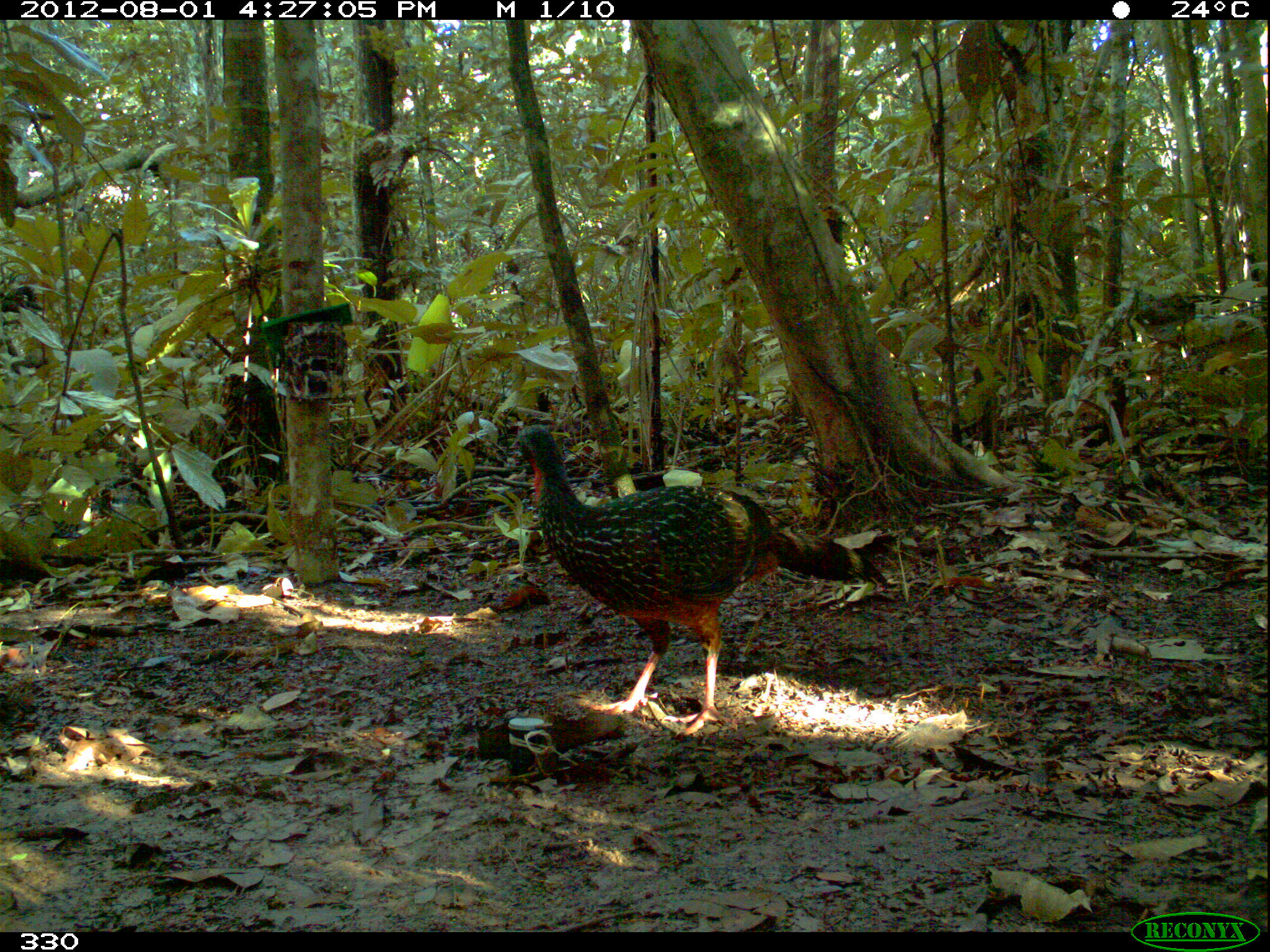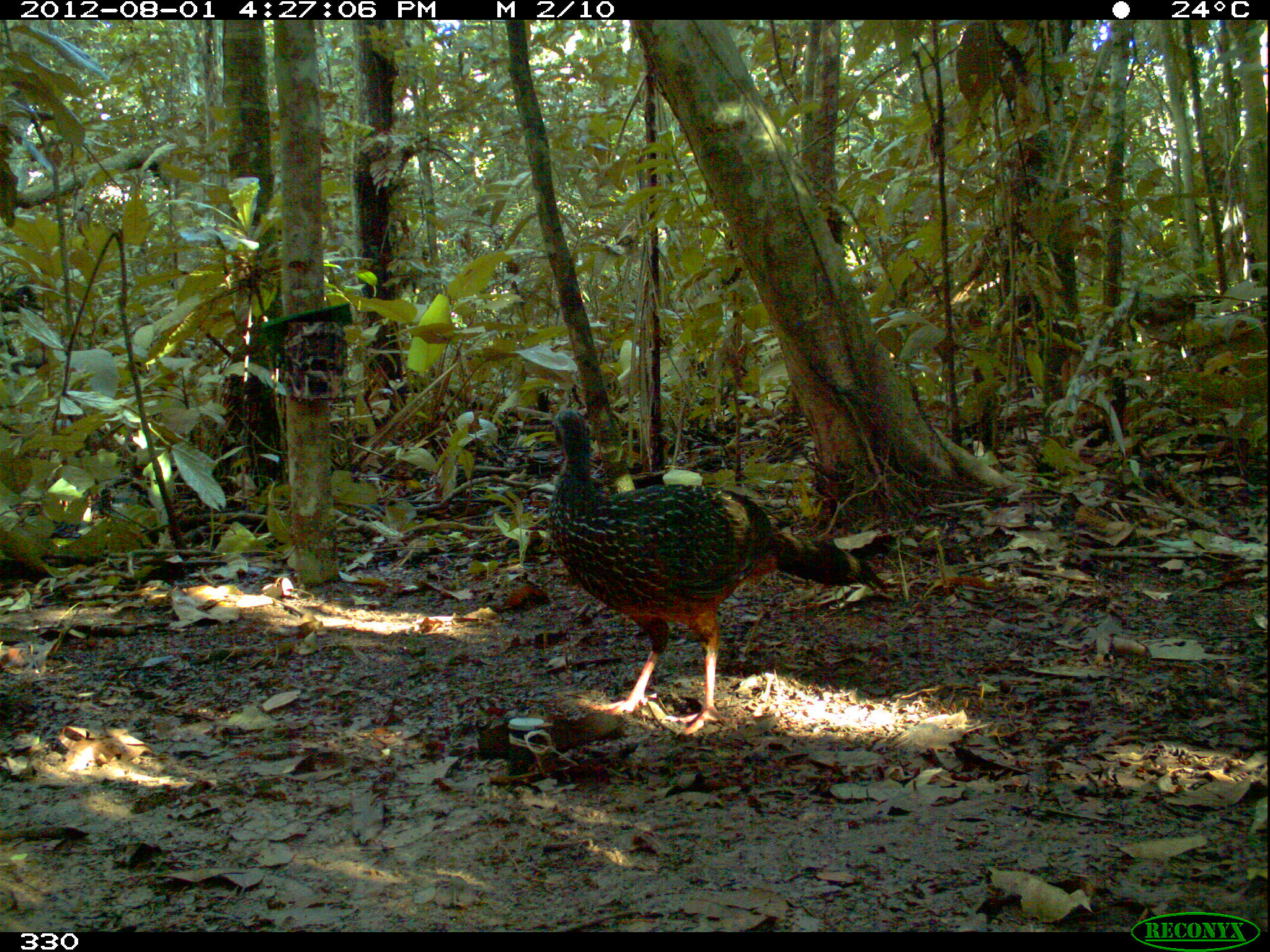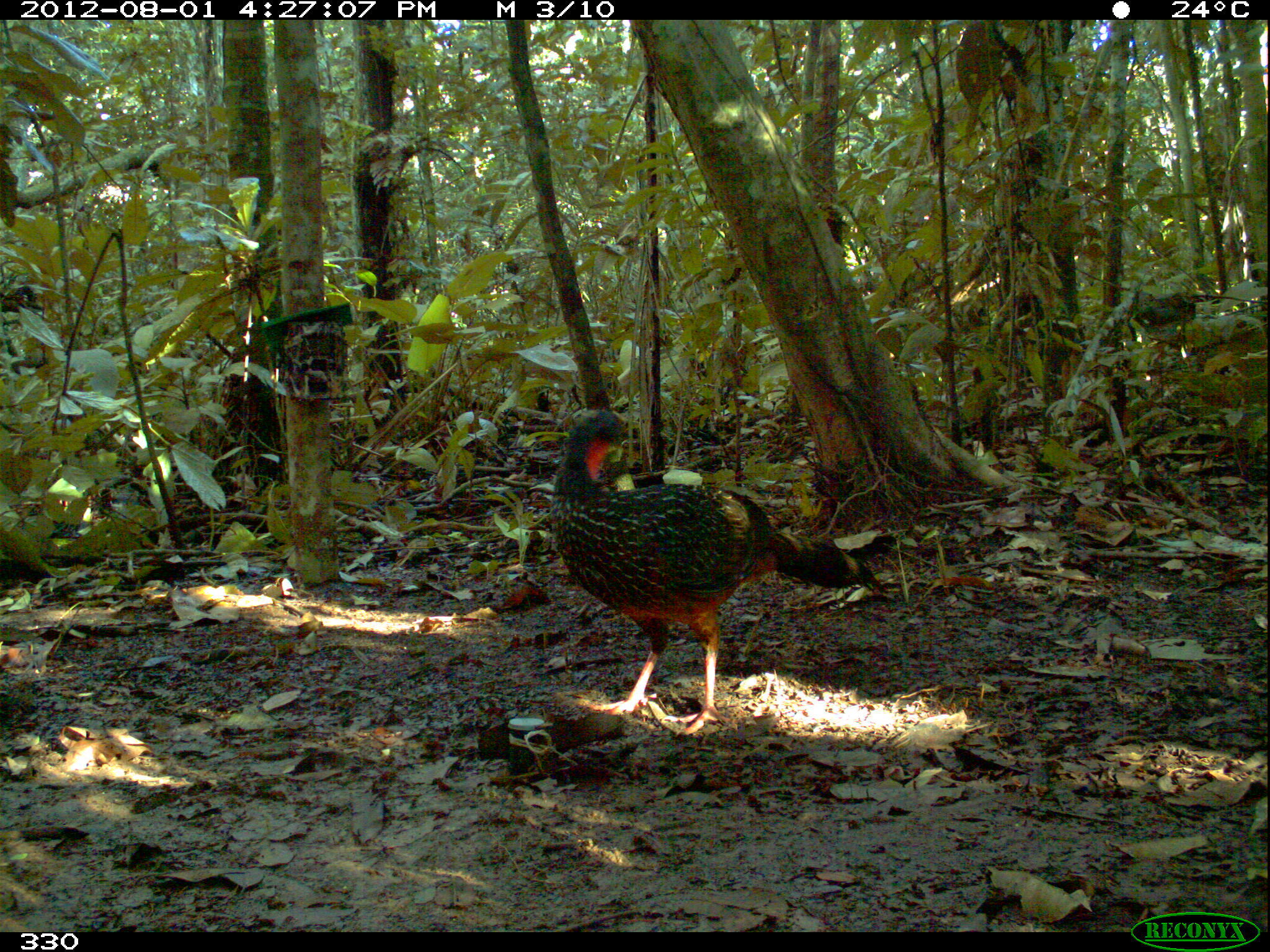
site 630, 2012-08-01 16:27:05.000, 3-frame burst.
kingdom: Animalia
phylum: Chordata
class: Aves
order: Galliformes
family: Cracidae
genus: Penelope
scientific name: Penelope jacquacu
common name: spix's guan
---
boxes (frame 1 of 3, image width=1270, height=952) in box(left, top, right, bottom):
penelope jacquacu: box(505, 421, 890, 737)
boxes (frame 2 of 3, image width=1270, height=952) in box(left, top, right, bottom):
penelope jacquacu: box(540, 404, 891, 738)